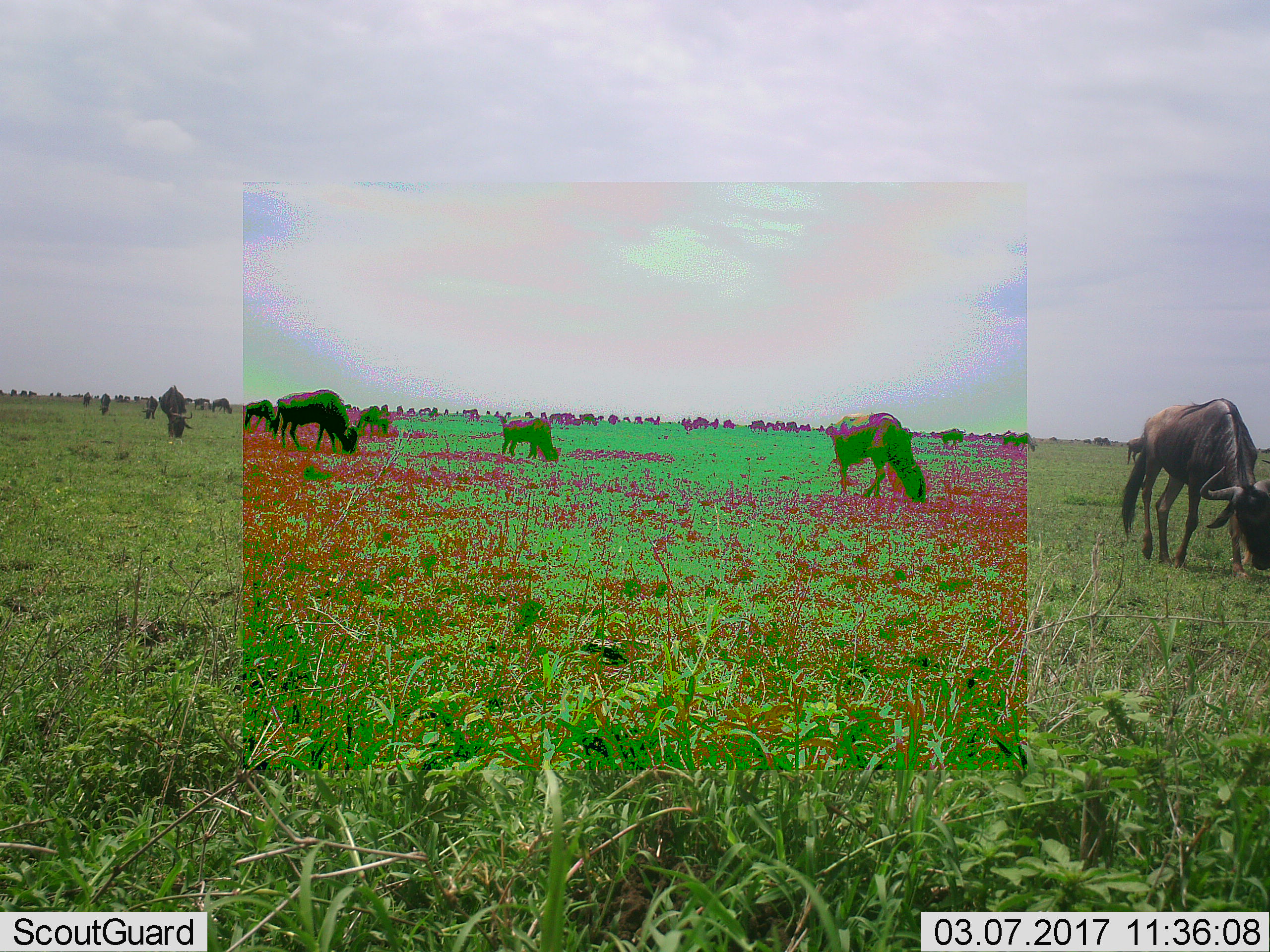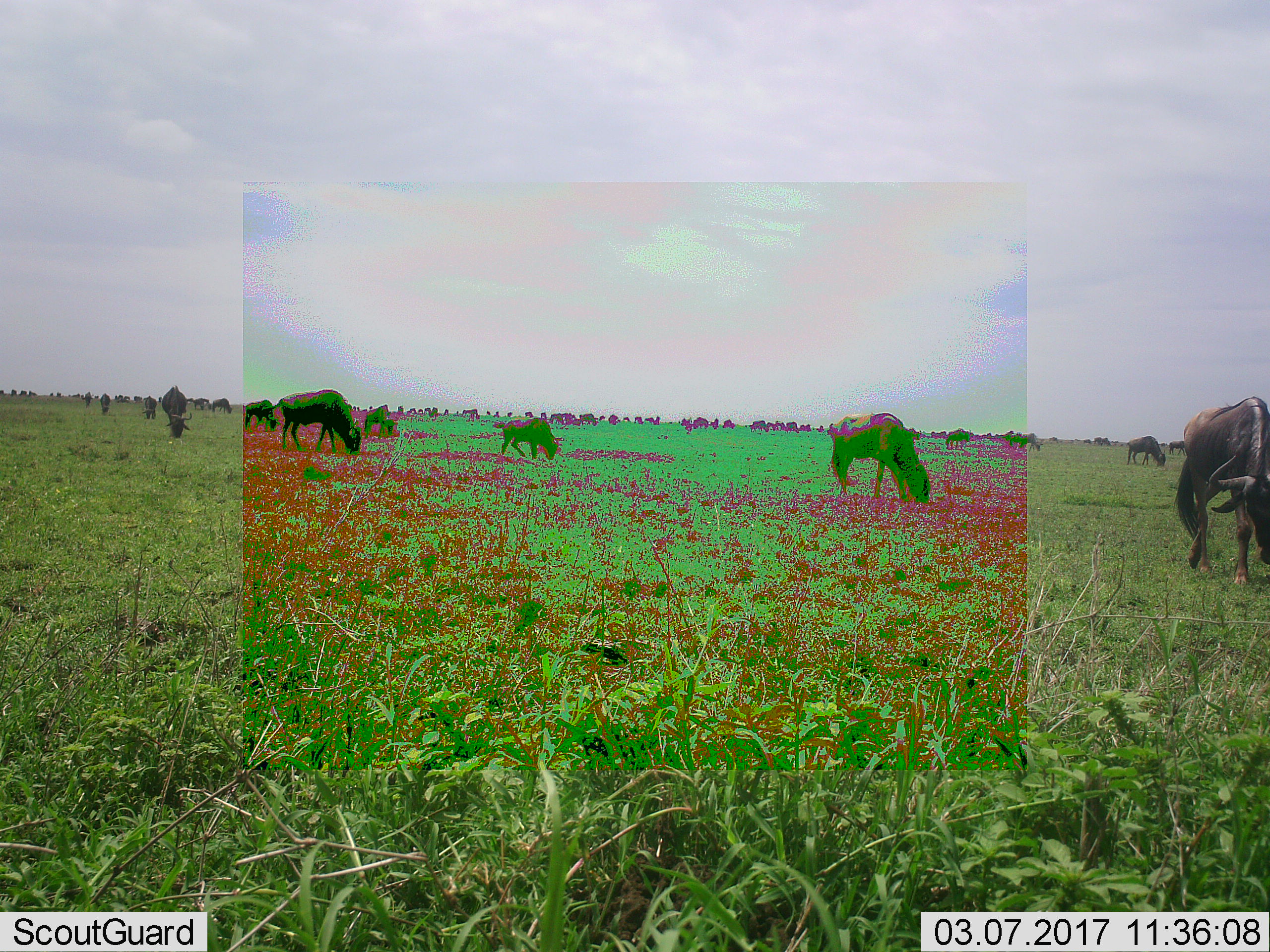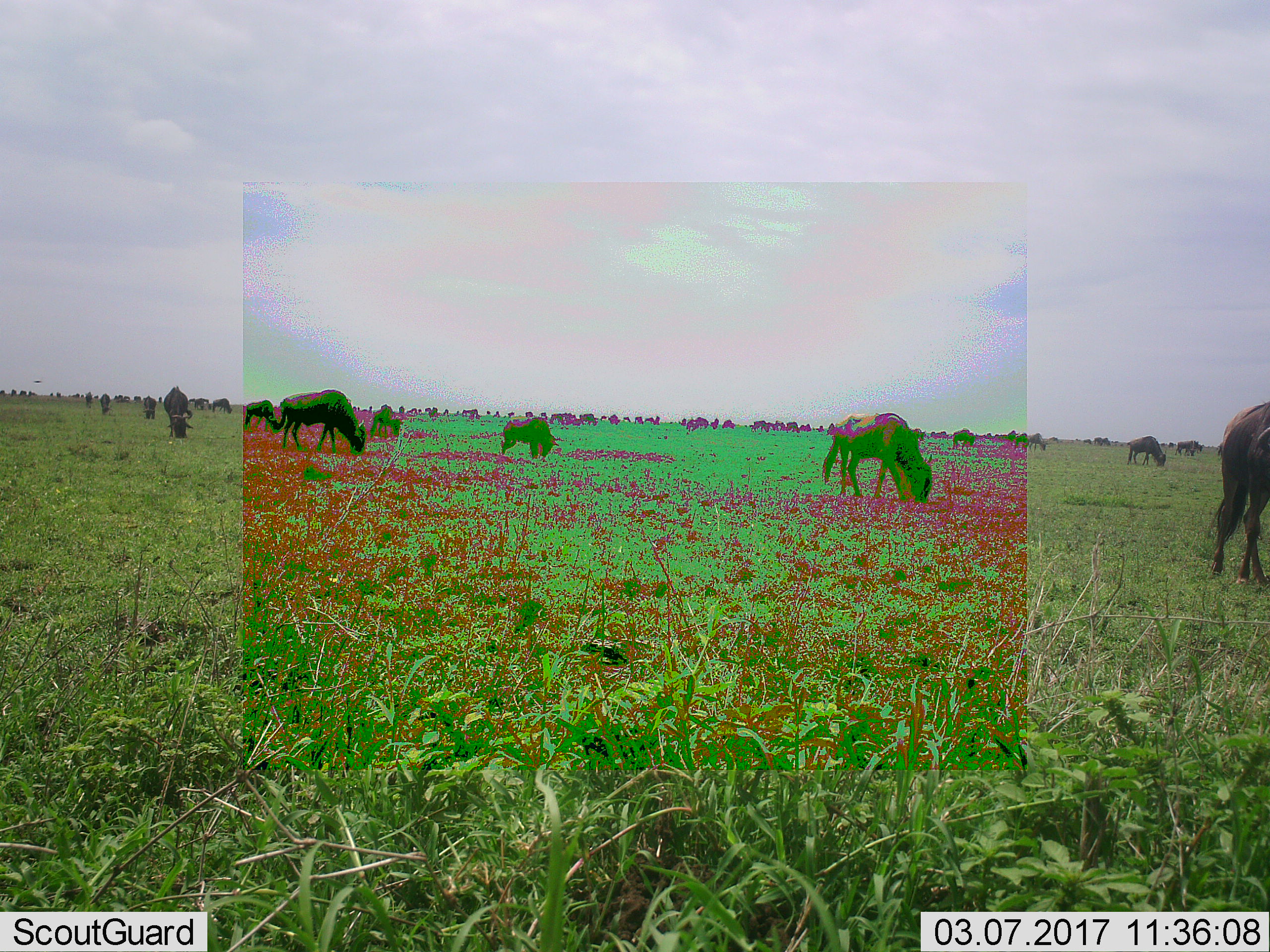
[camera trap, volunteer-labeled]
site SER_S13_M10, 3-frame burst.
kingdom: Animalia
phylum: Chordata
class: Mammalia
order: Artiodactyla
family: Bovidae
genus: Connochaetes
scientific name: Connochaetes taurinus taurinus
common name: blue wildebeest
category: wildebeestblue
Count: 51+.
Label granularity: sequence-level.